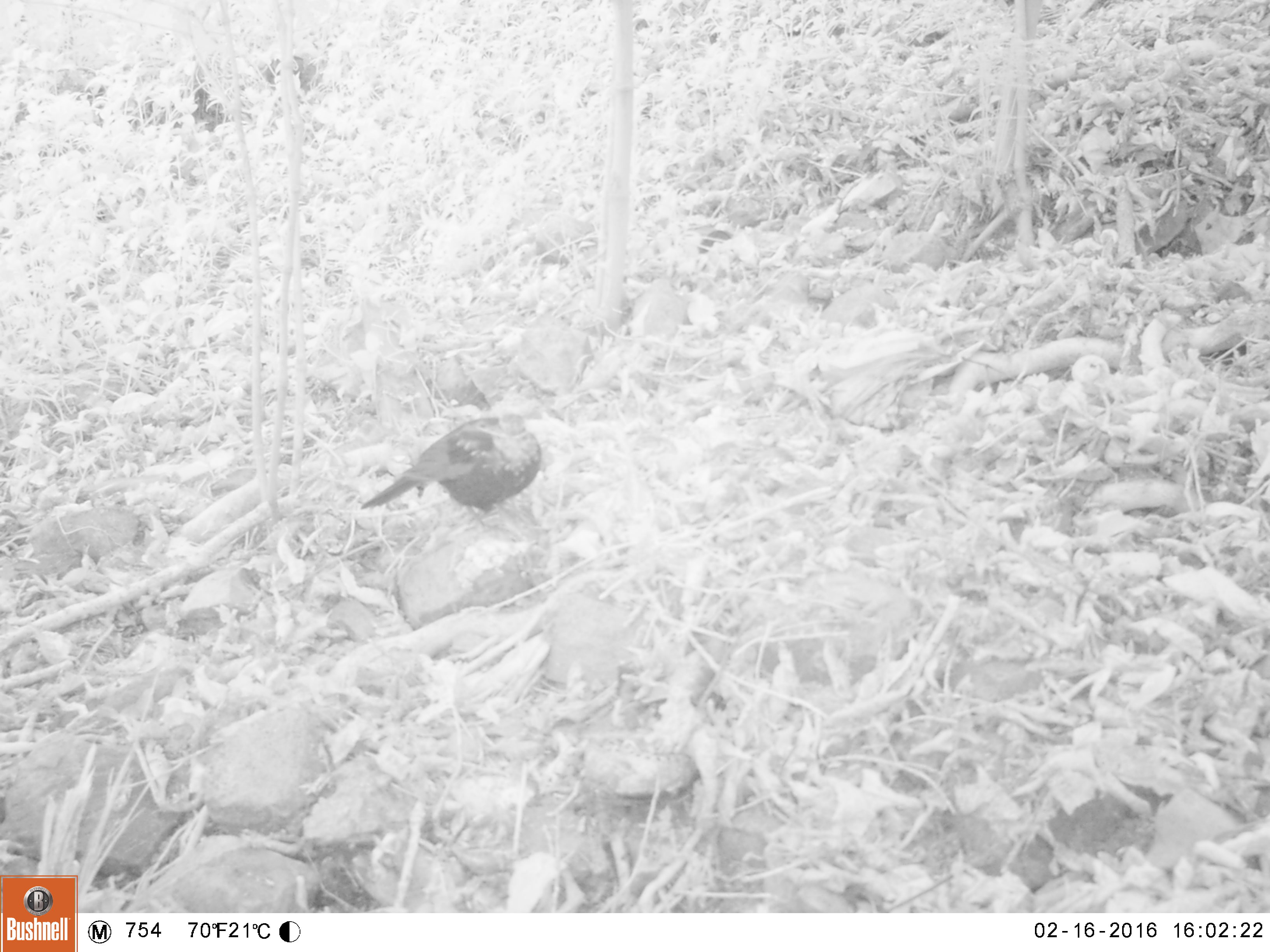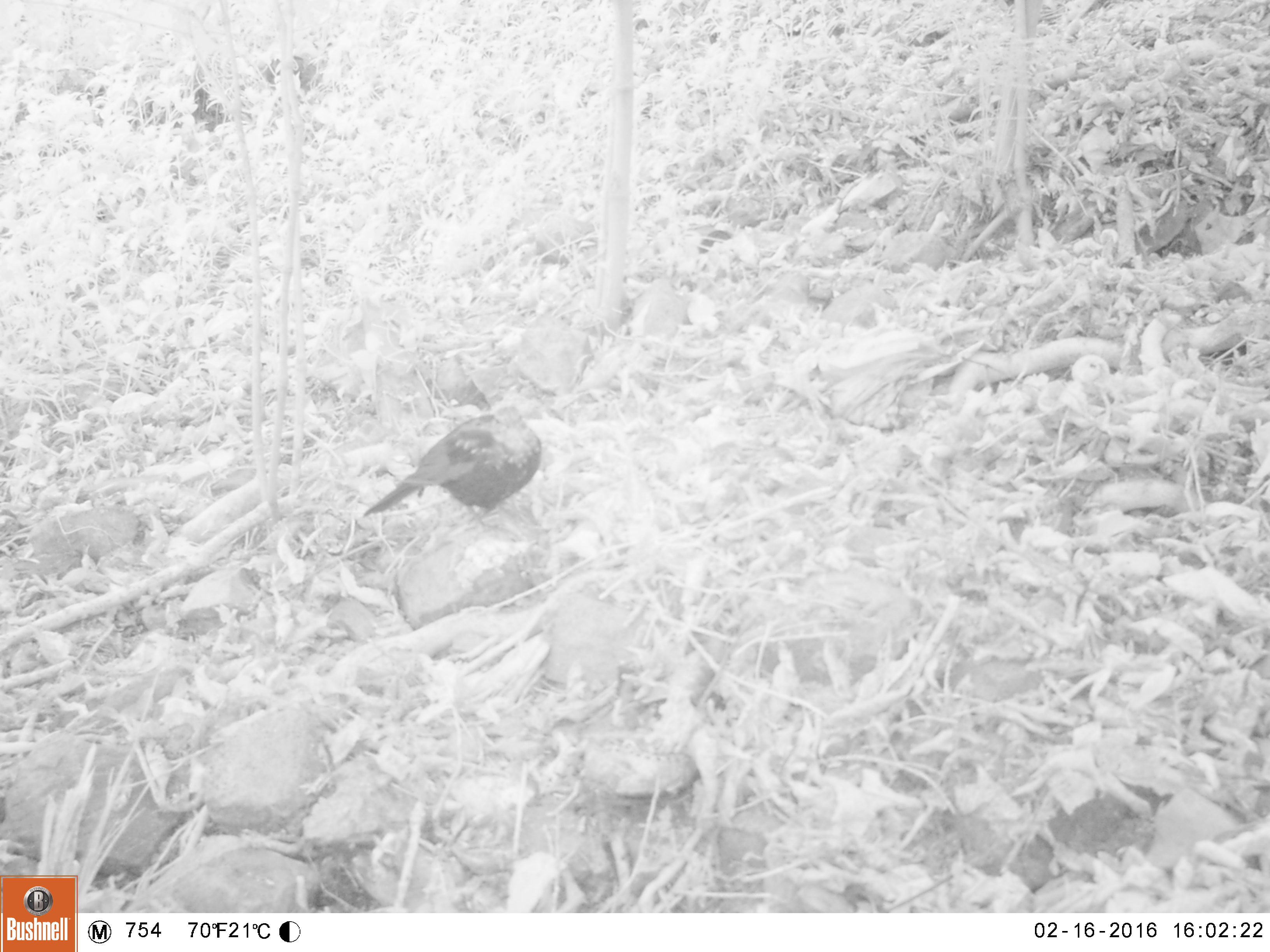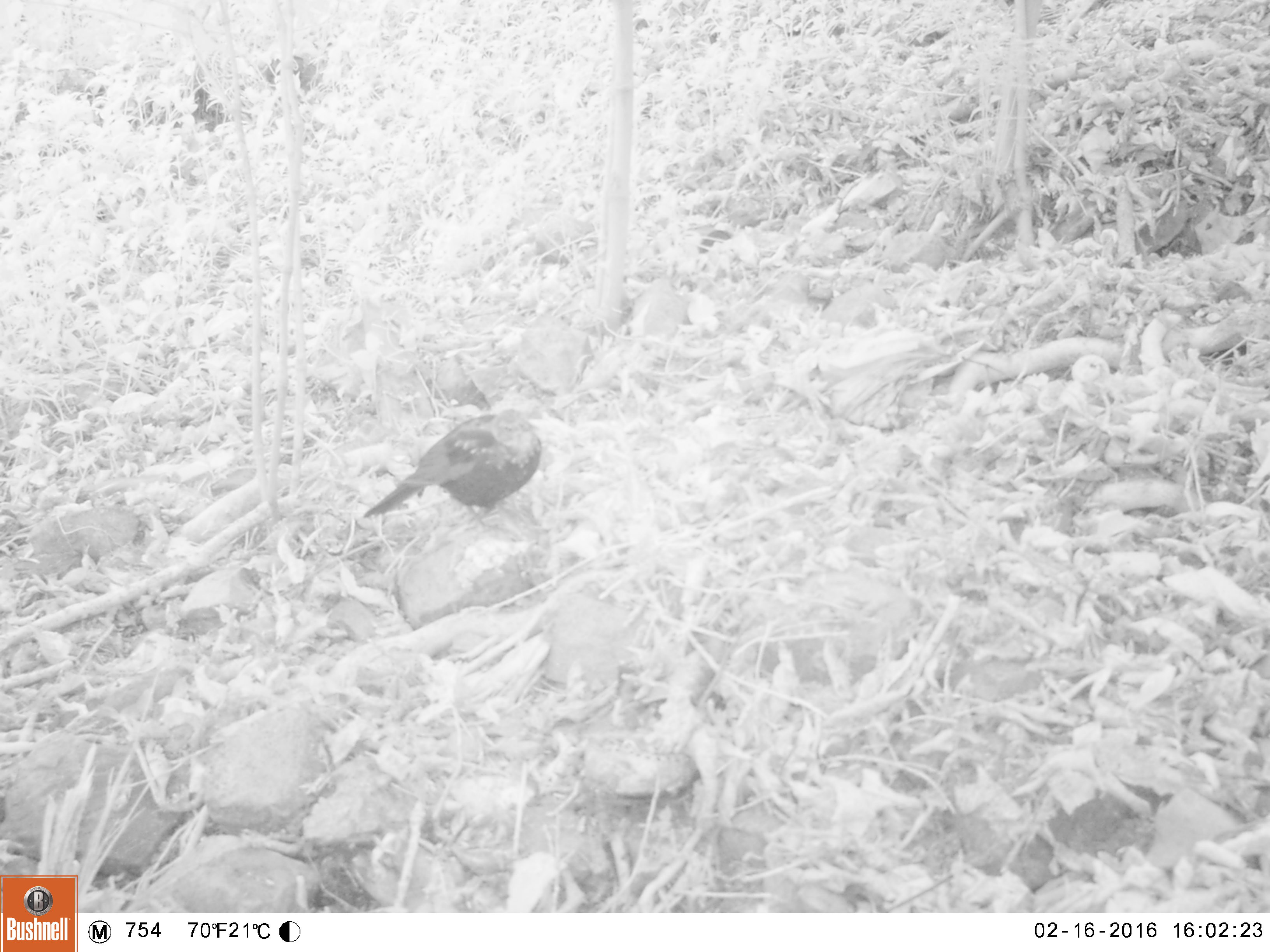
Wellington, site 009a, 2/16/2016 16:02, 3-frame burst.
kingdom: Animalia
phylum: Chordata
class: Aves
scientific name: Aves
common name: bird